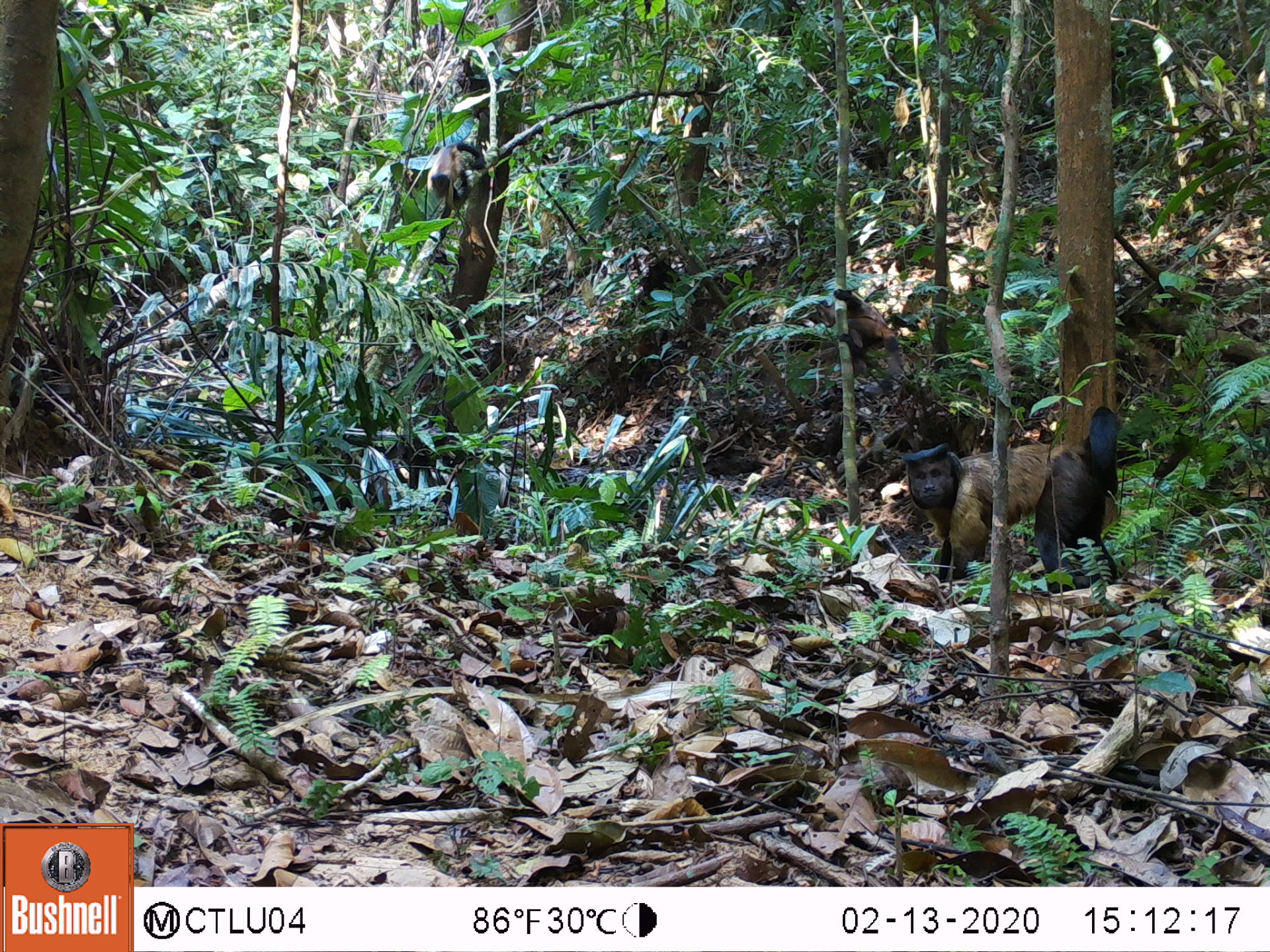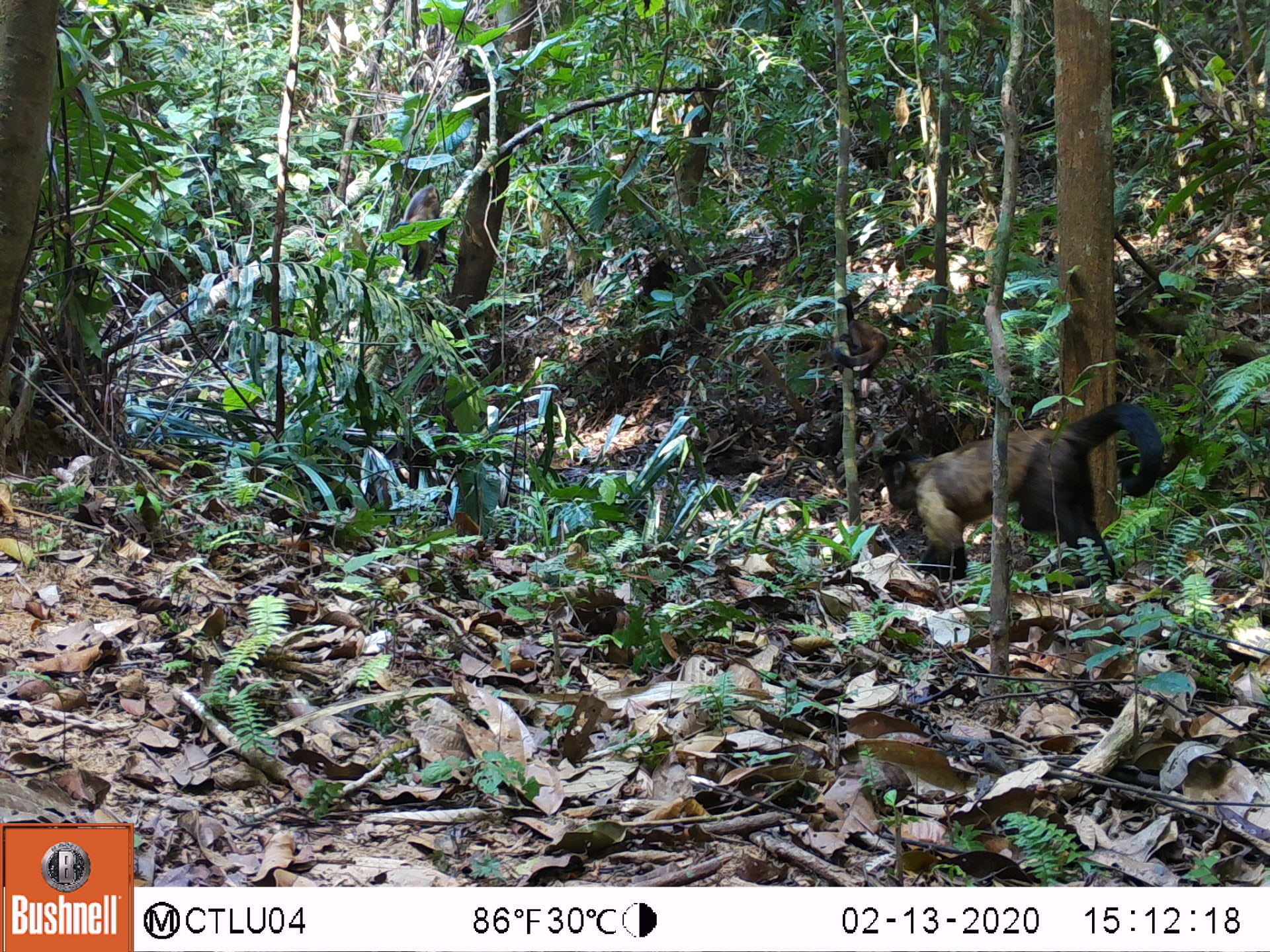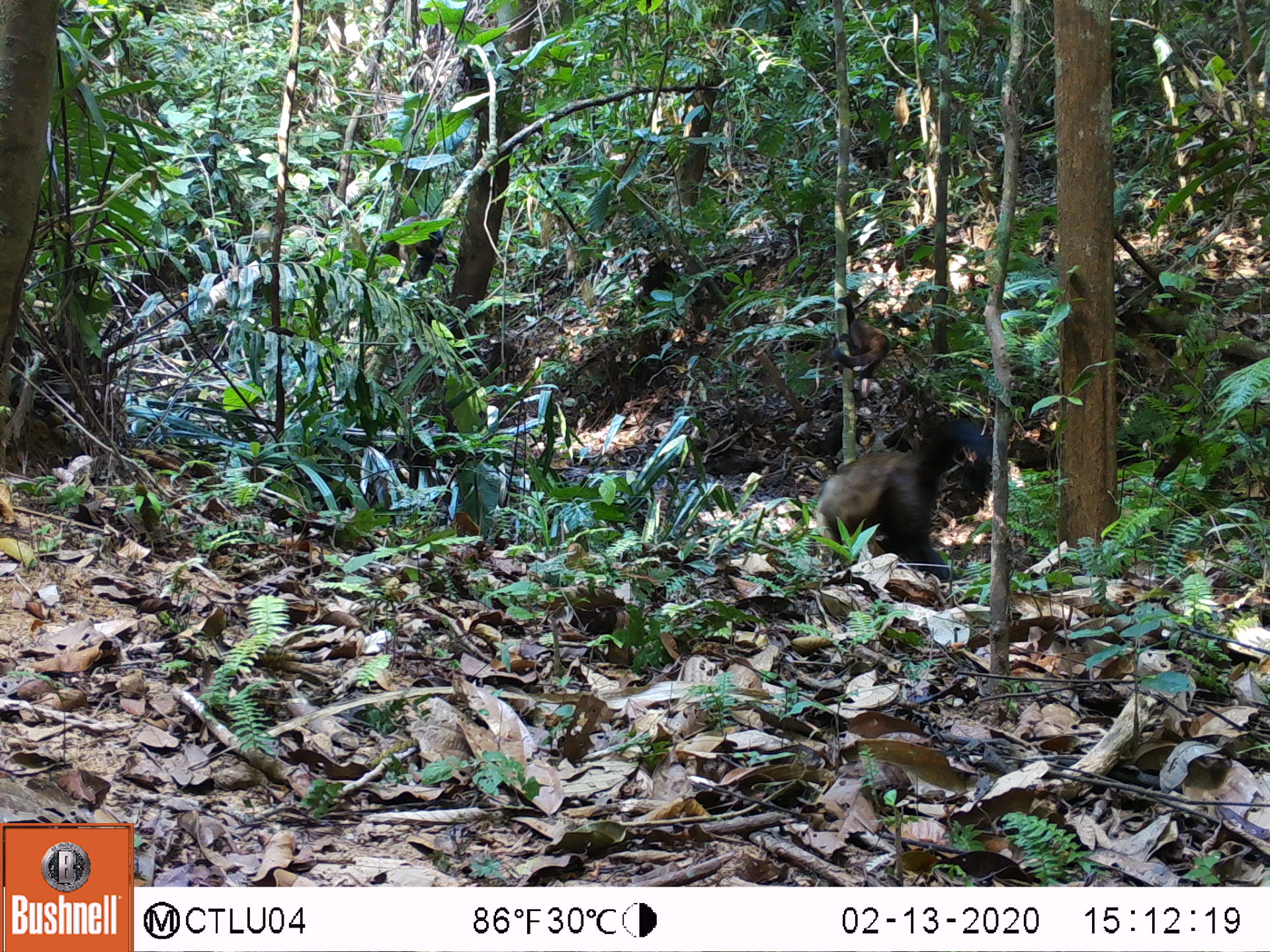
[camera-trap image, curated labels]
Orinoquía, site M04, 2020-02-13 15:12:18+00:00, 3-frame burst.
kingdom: Animalia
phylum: Chordata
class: Mammalia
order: Primates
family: Cebidae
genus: Sapajus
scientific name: Sapajus apella margaritae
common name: margarita island capuchin